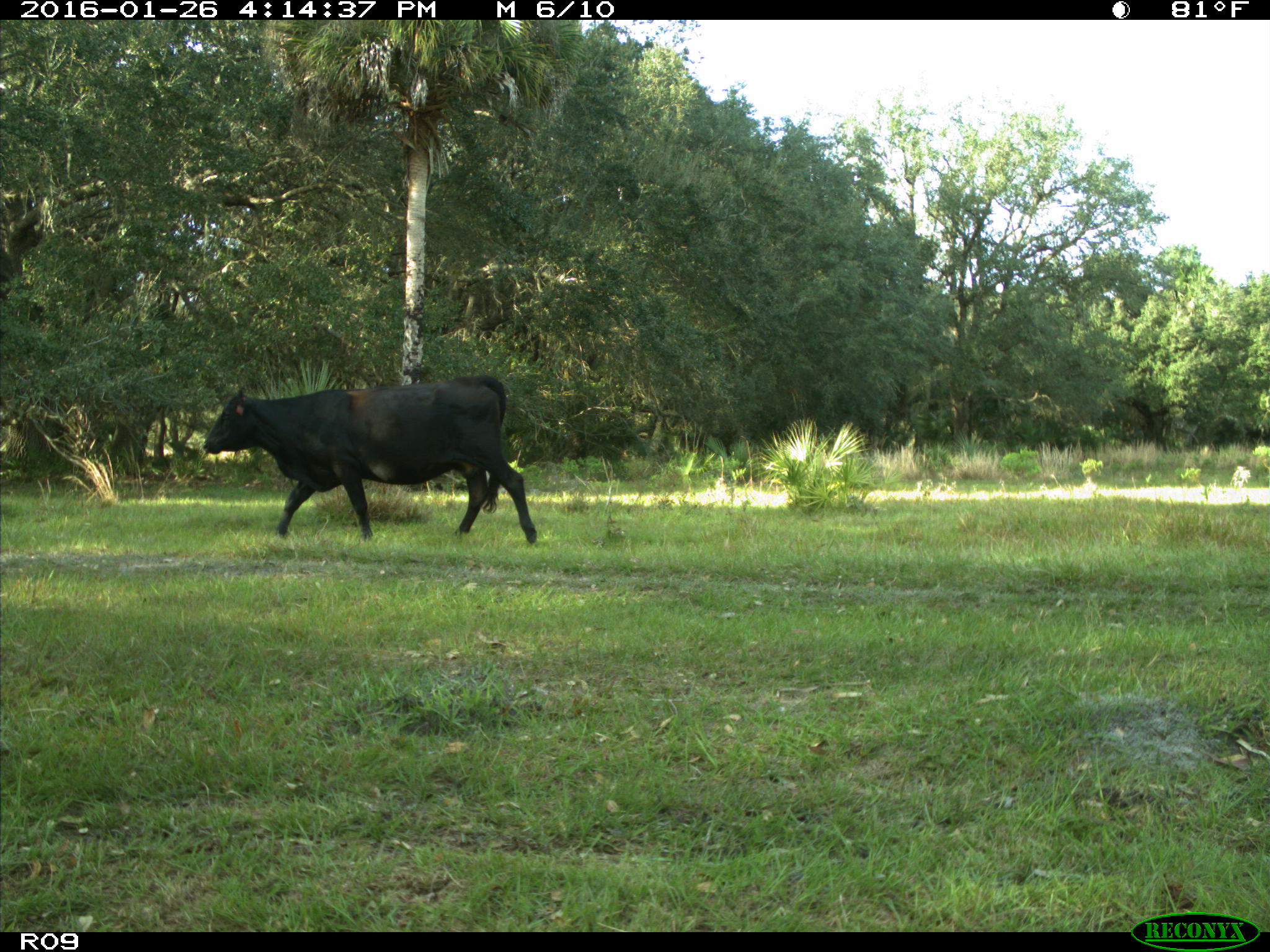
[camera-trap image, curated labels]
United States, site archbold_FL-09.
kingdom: Animalia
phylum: Chordata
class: Mammalia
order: Artiodactyla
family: Bovidae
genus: Bos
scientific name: Bos taurus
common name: domestic cow